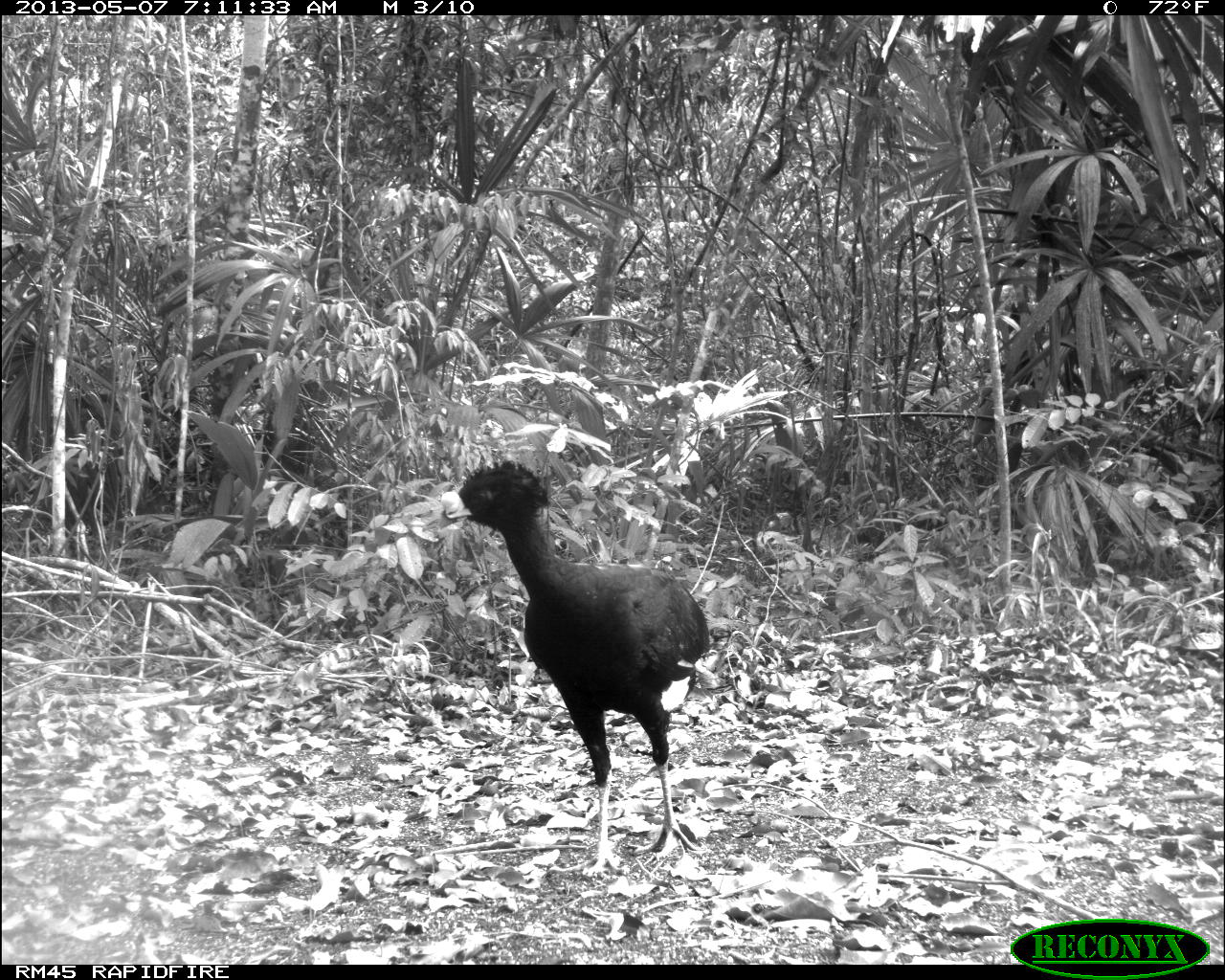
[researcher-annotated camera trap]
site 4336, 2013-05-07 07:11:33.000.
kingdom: Animalia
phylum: Chordata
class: Aves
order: Galliformes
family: Cracidae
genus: Crax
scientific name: Crax rubra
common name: great curassow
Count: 1.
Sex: male.